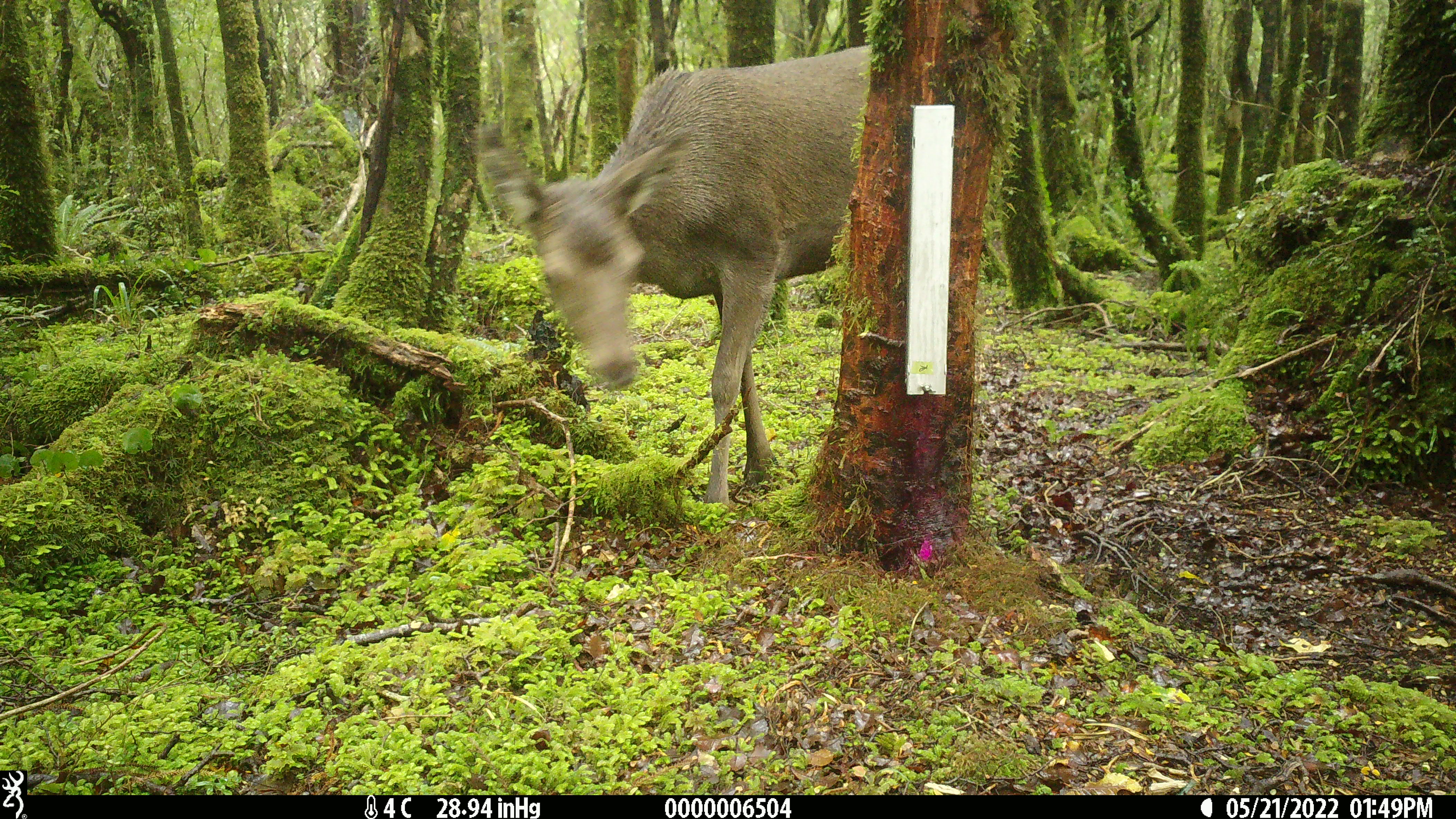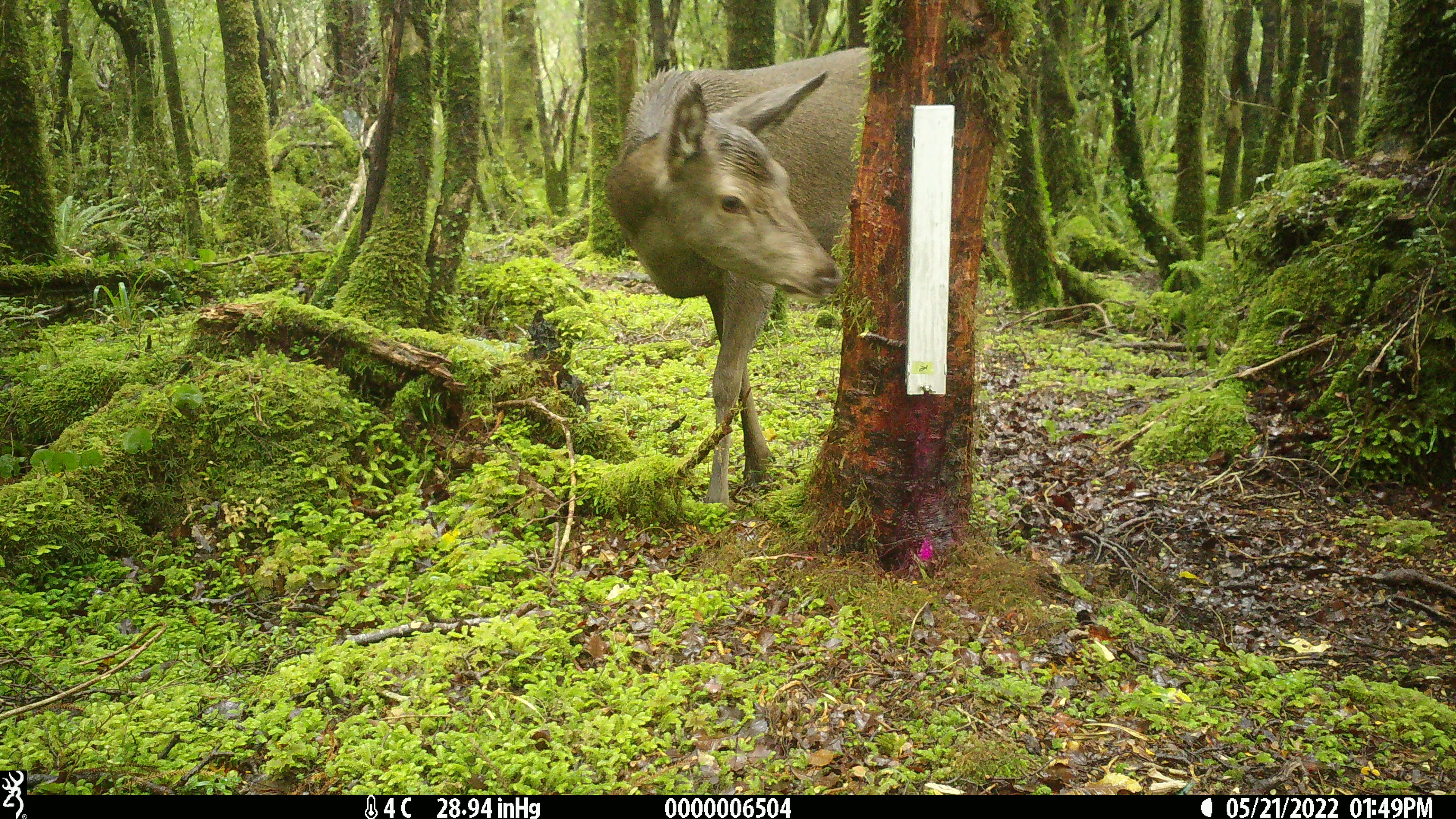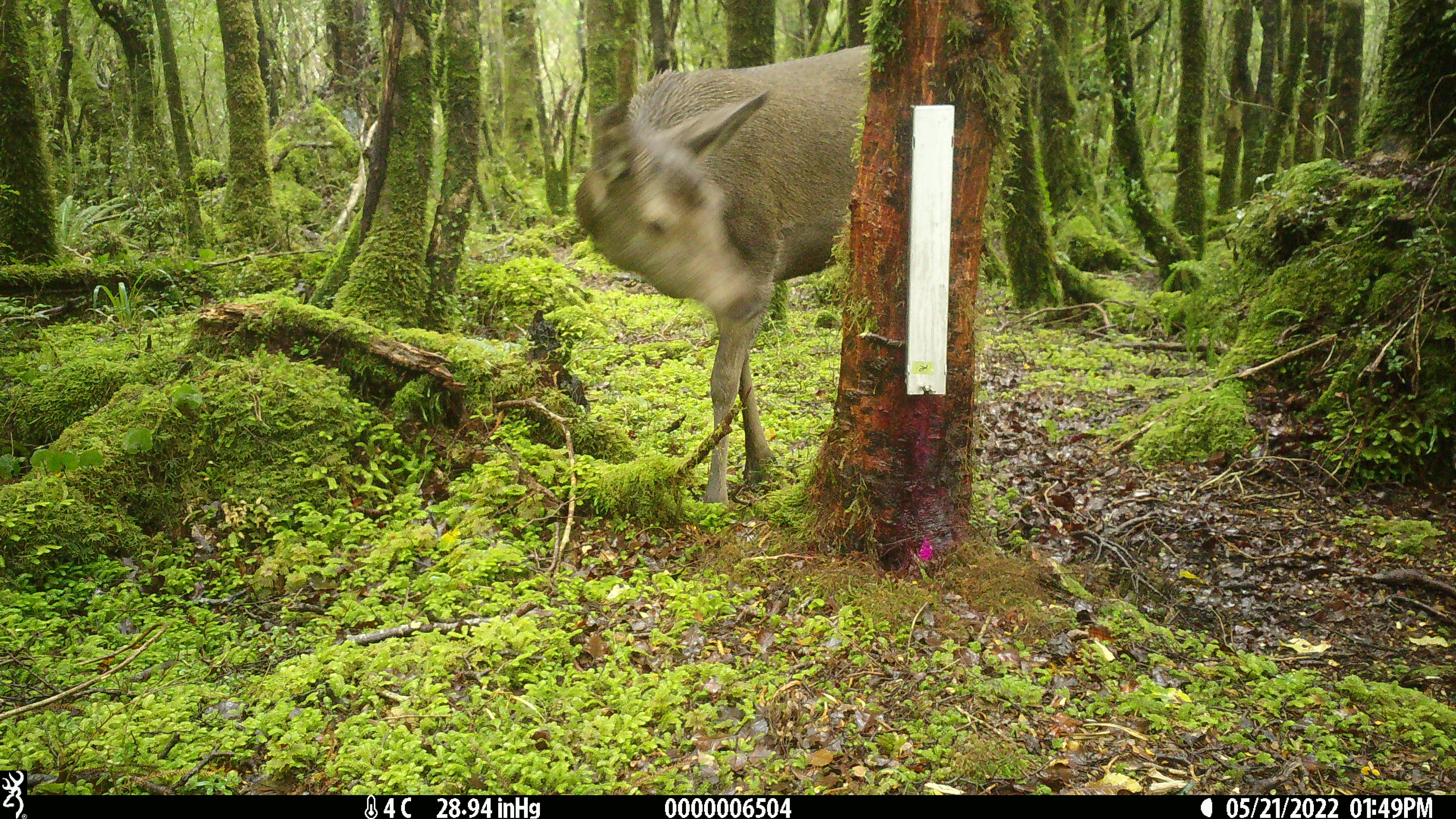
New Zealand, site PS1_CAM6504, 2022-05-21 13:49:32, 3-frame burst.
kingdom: Animalia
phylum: Chordata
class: Mammalia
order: Artiodactyla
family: Cervidae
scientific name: Cervidae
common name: deer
Deer (Cervidae).